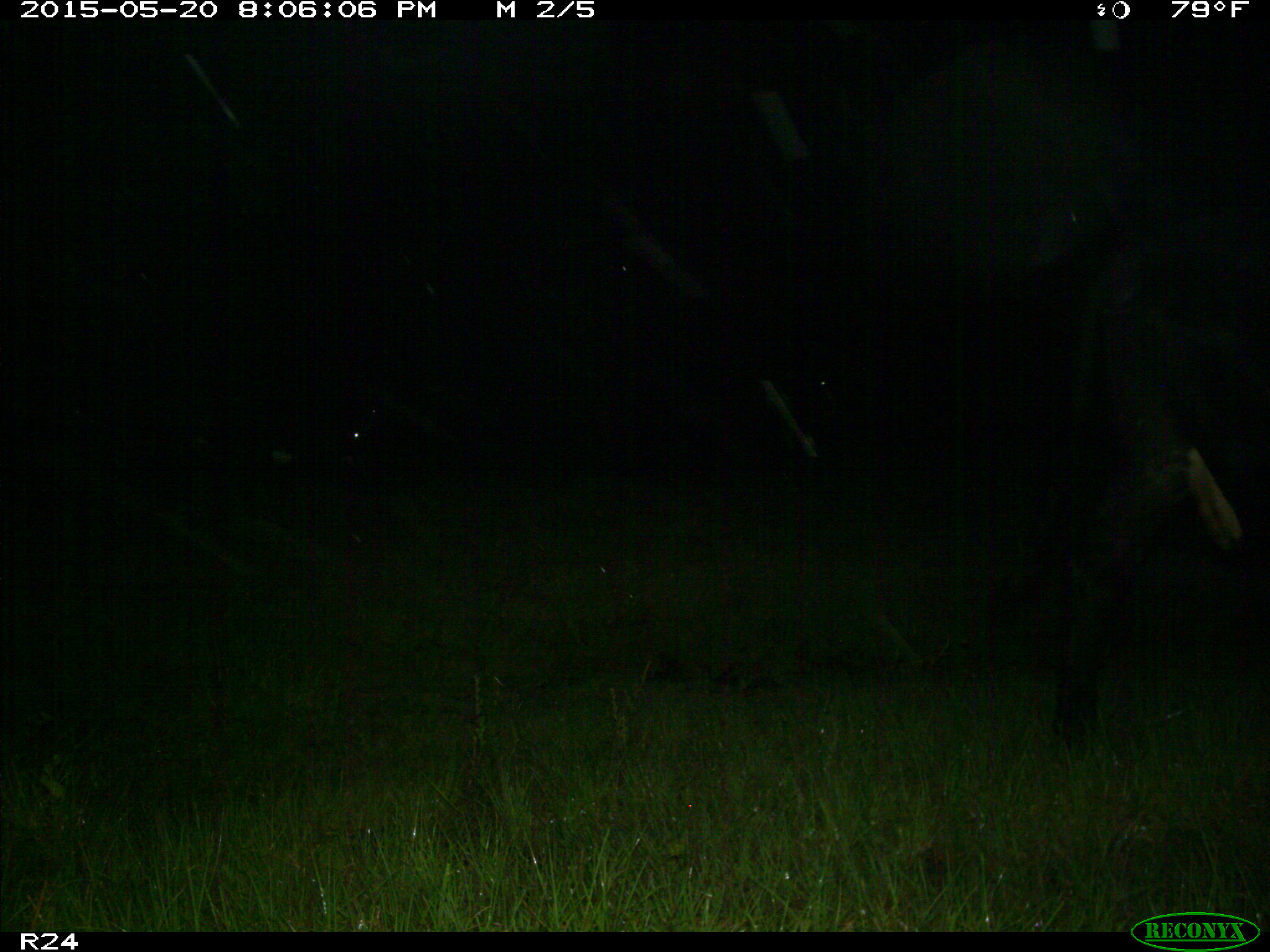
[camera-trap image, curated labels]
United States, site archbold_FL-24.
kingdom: Animalia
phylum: Chordata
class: Mammalia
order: Artiodactyla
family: Bovidae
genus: Bos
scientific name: Bos taurus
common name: domestic cow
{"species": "Bos taurus (domestic cow)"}